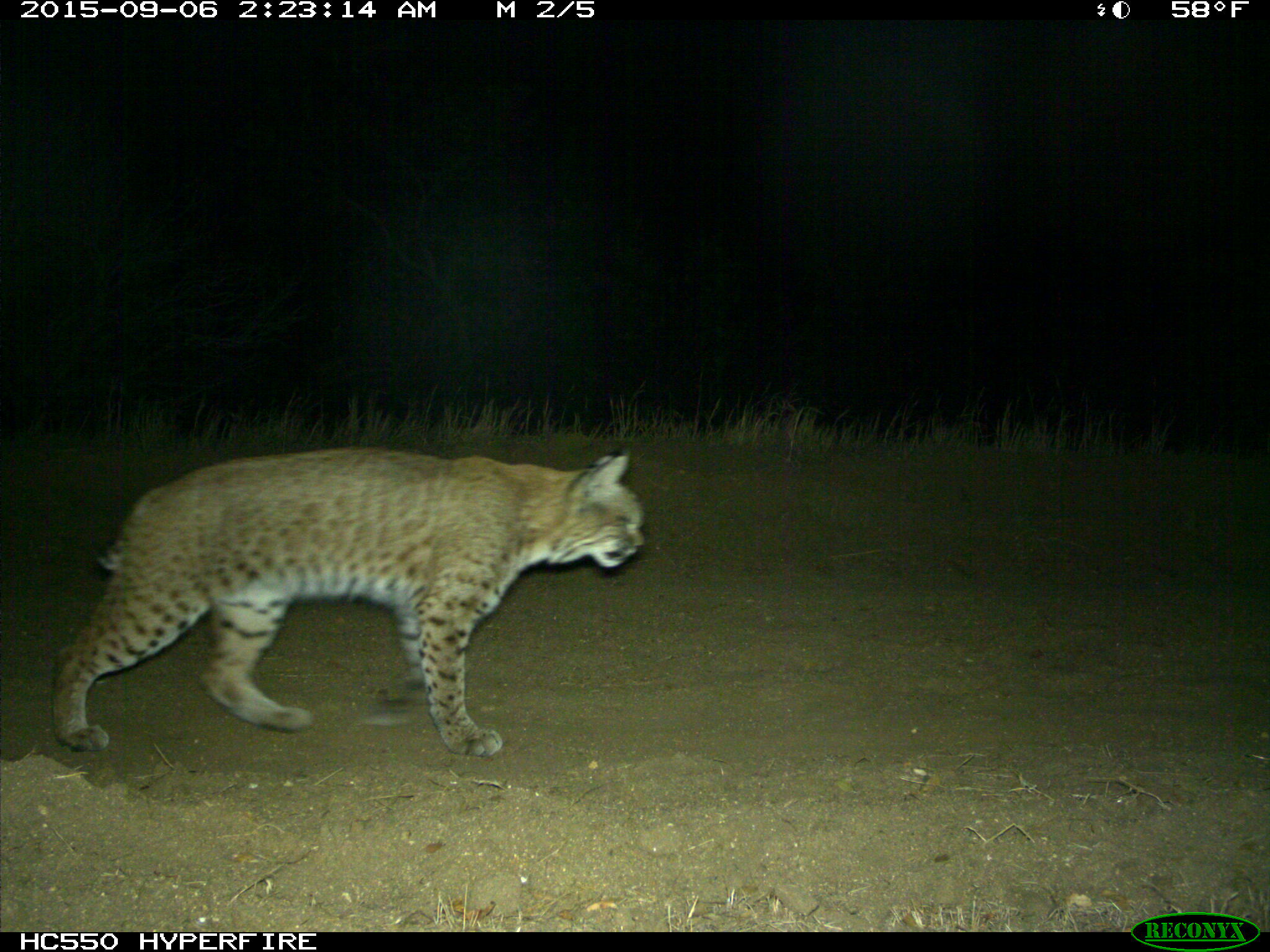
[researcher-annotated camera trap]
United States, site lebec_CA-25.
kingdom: Animalia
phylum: Chordata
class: Mammalia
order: Carnivora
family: Felidae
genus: Lynx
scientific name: Lynx rufus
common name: bobcat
Lynx rufus (bobcat).